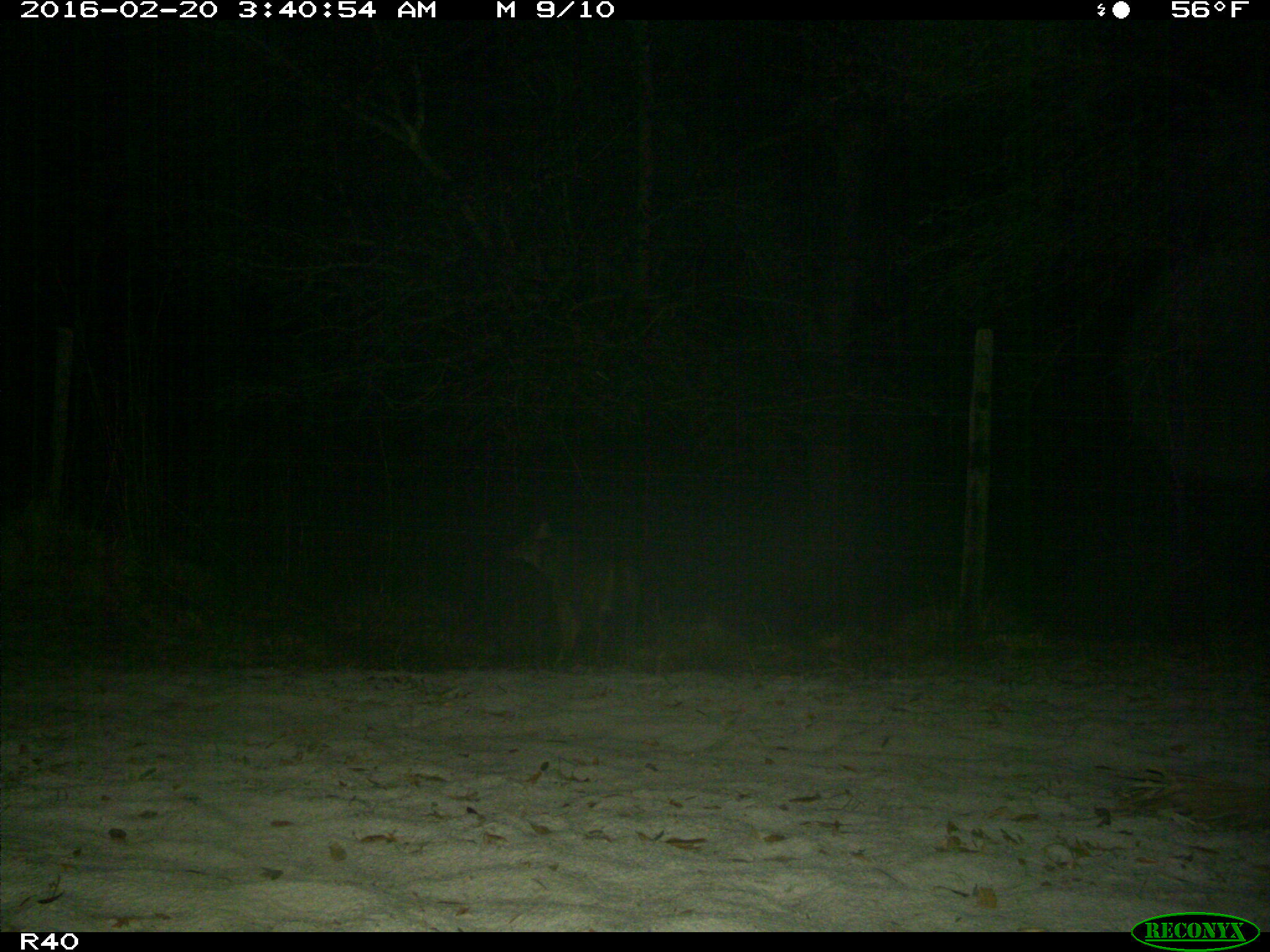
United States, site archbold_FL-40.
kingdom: Animalia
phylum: Chordata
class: Mammalia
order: Carnivora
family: Canidae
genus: Canis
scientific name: Canis latrans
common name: coyote